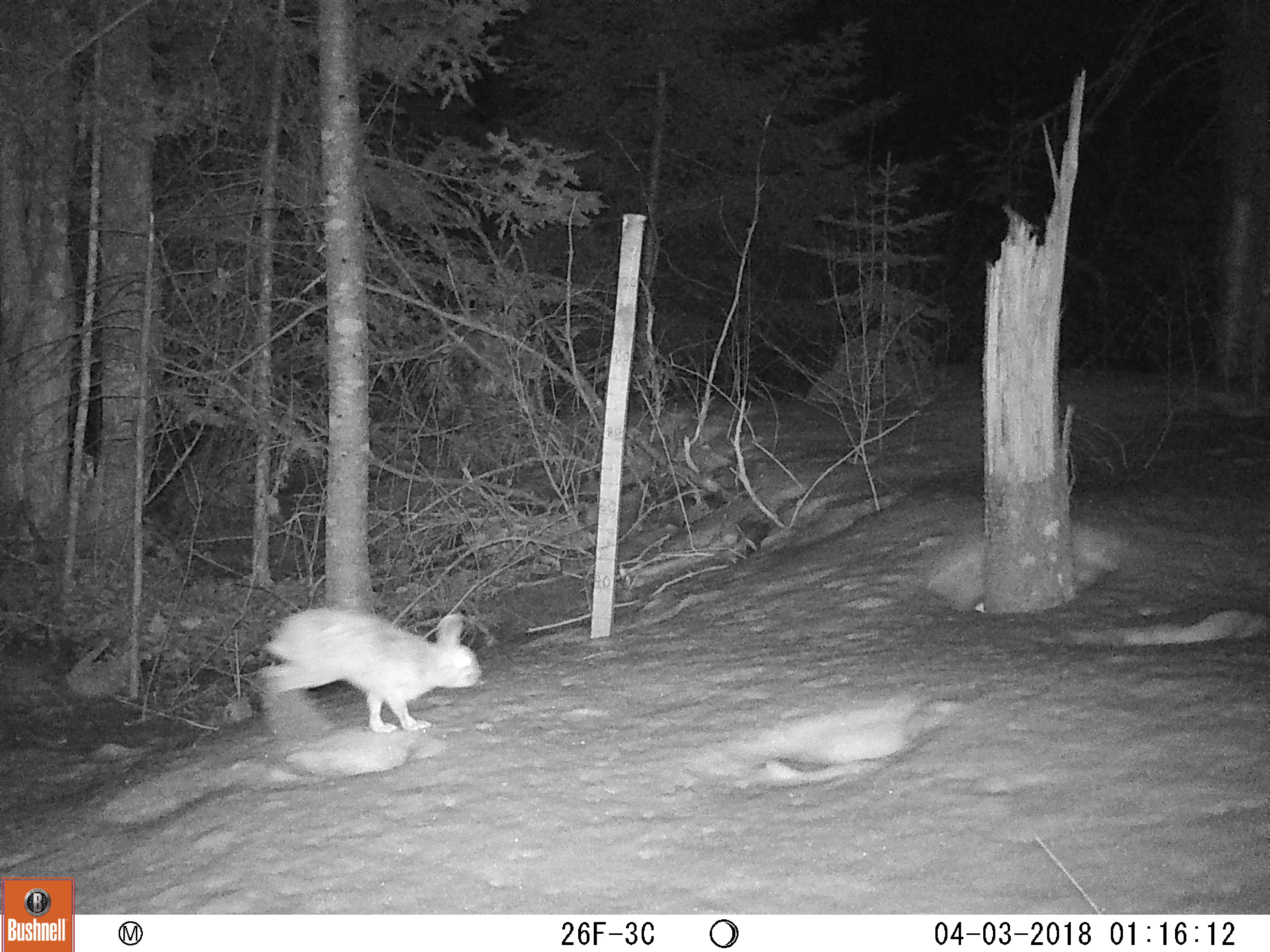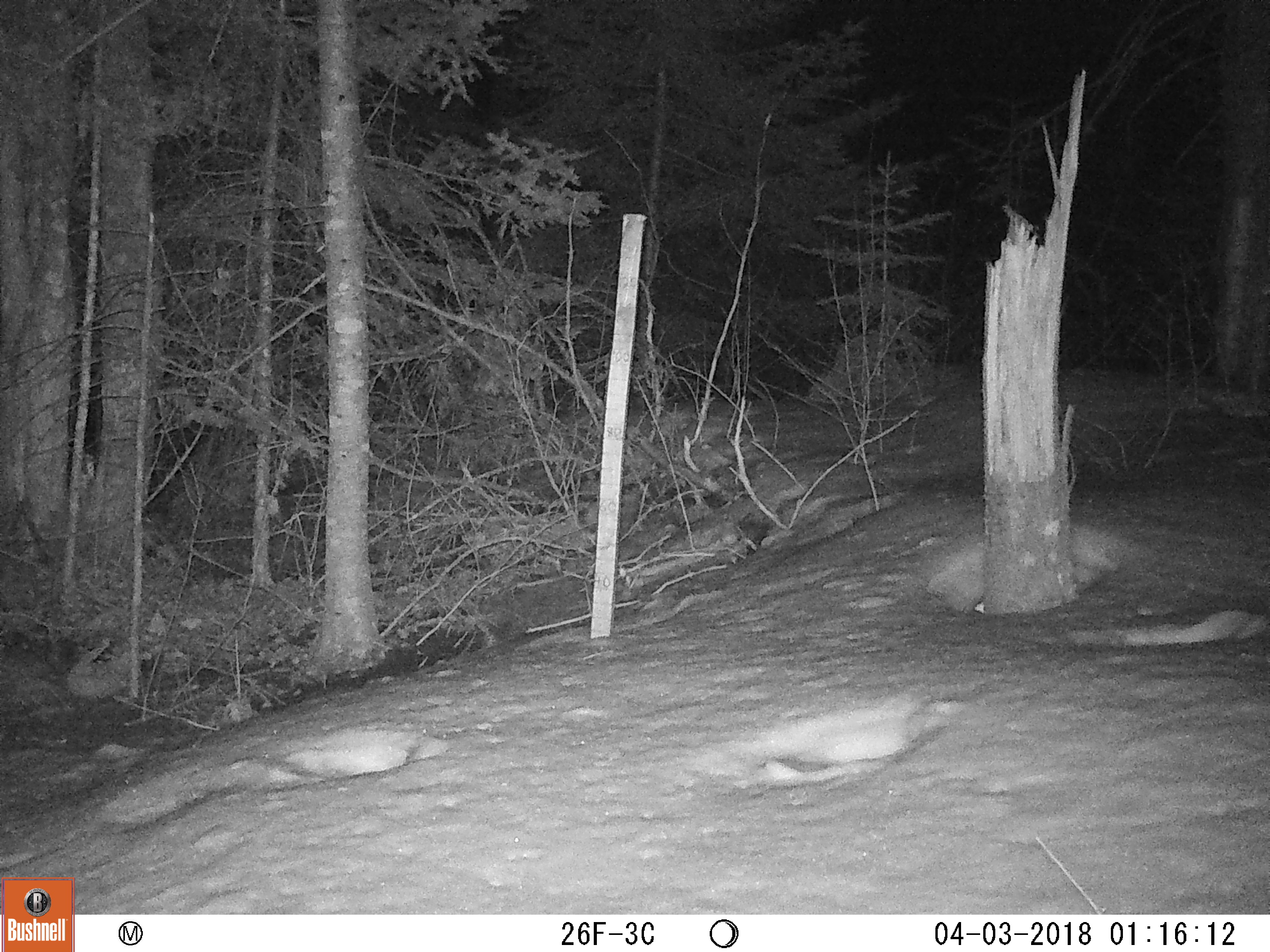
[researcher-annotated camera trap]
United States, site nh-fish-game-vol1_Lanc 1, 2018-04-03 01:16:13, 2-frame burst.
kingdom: Animalia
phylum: Chordata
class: Mammalia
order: Lagomorpha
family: Leporidae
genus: Lepus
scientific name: Lepus americanus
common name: snowshoe hare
Snowshoe hare (Lepus americanus).